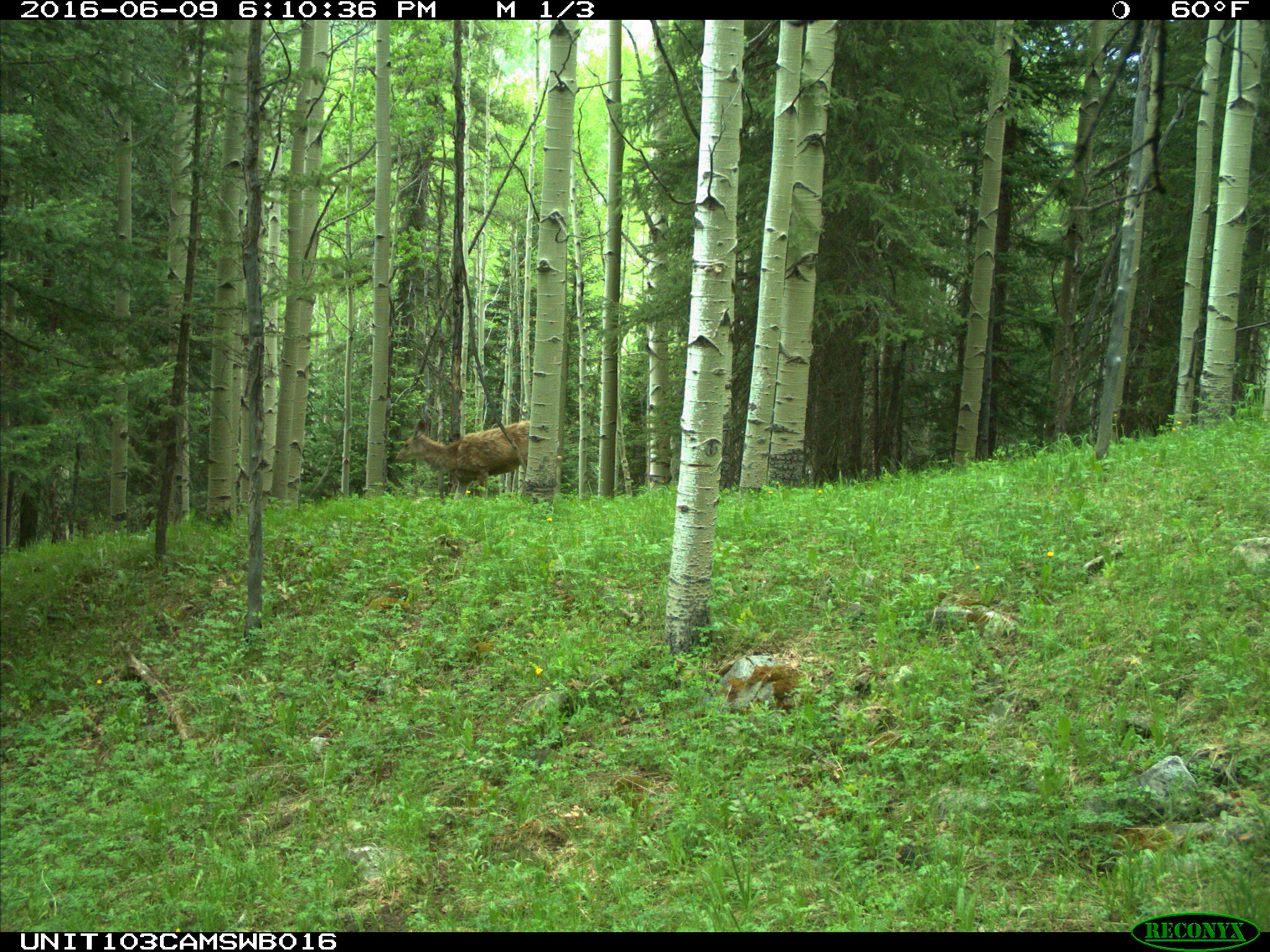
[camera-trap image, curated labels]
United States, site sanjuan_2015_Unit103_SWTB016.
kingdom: Animalia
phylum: Chordata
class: Mammalia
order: Artiodactyla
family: Cervidae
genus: Odocoileus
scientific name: Odocoileus hemionus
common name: mule deer